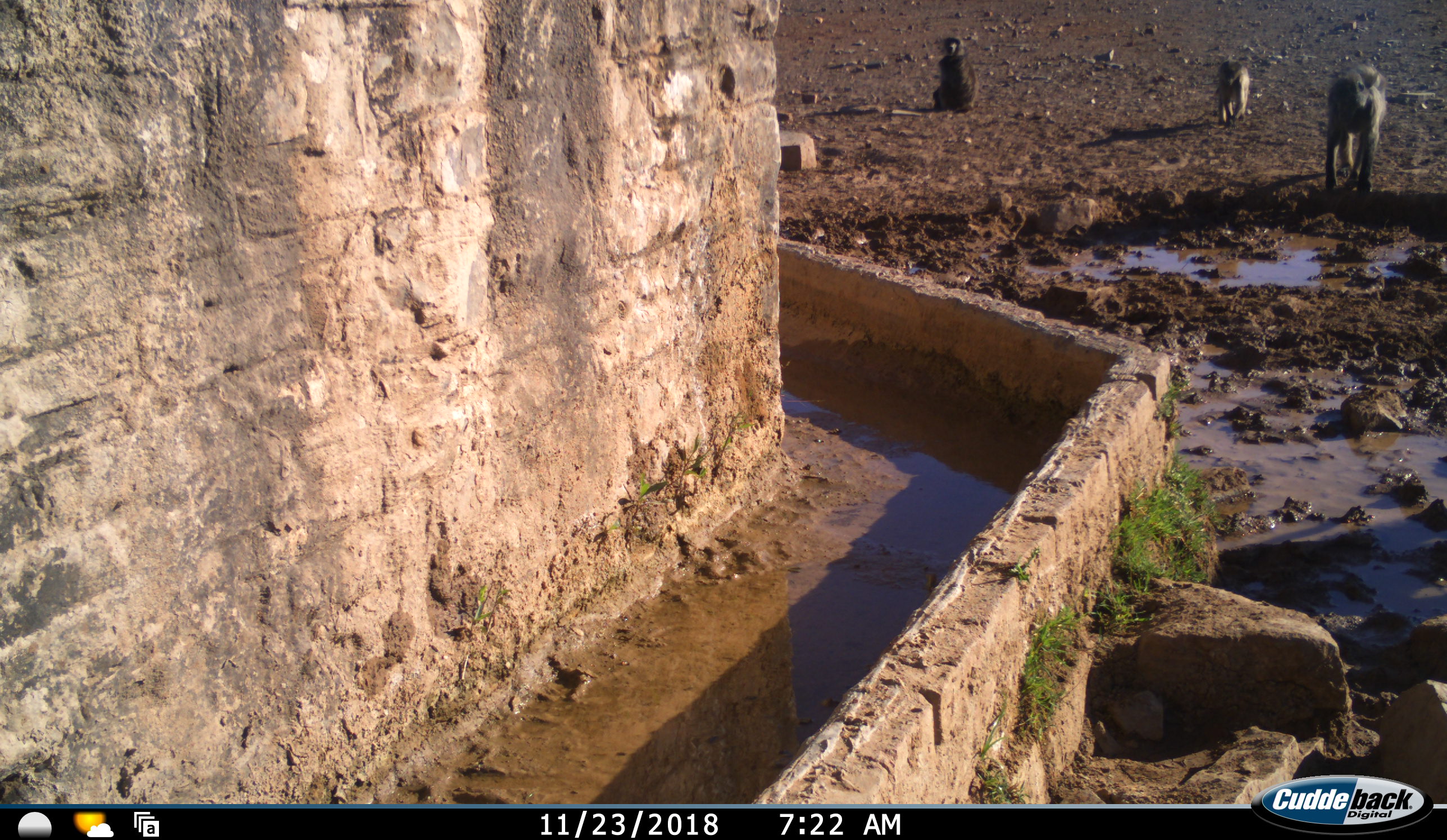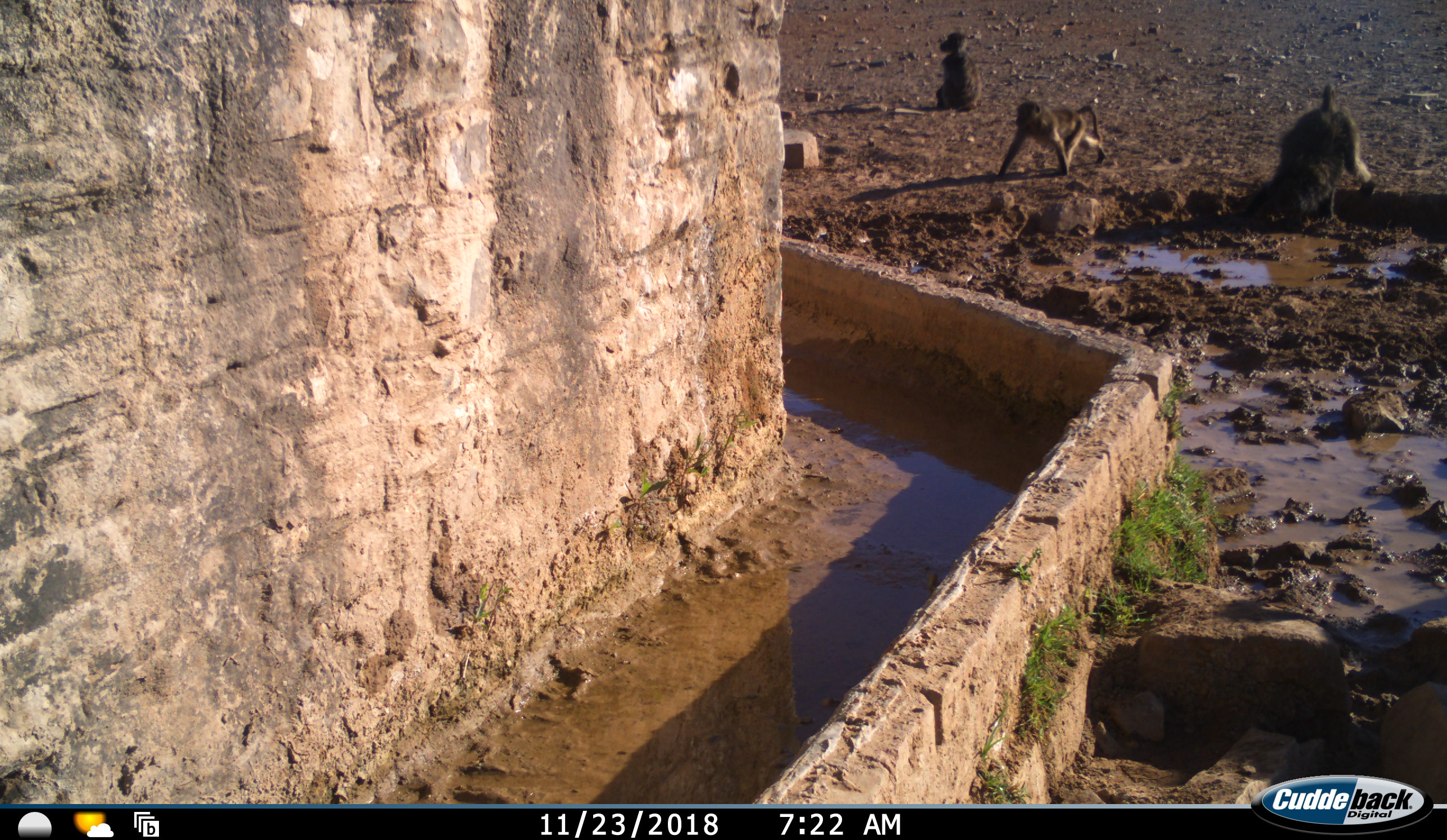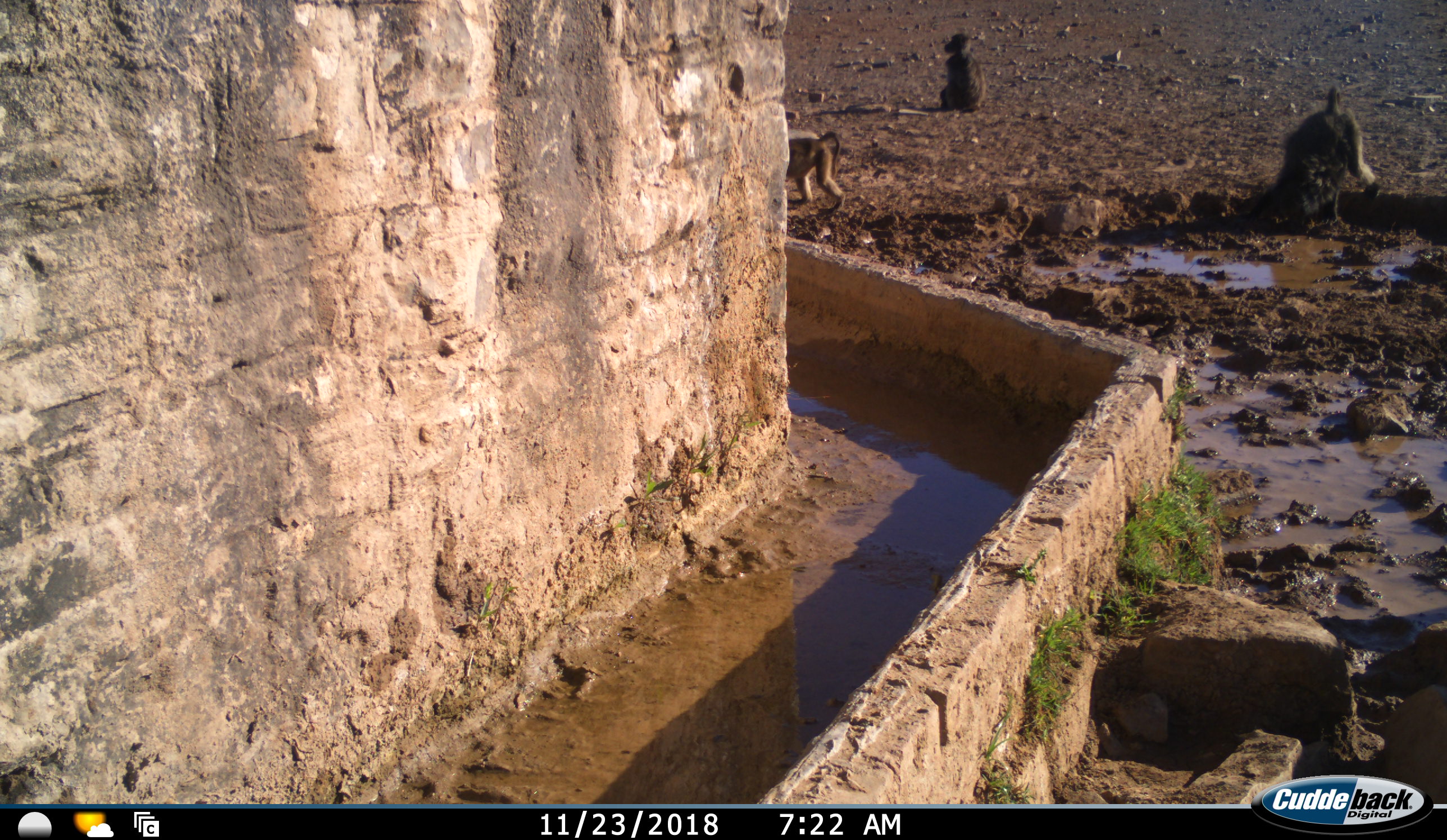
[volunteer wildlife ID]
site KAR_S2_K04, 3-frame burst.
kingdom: Animalia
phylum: Chordata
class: Mammalia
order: Primates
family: Cercopithecidae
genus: Papio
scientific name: Papio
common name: baboon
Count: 3.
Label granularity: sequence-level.